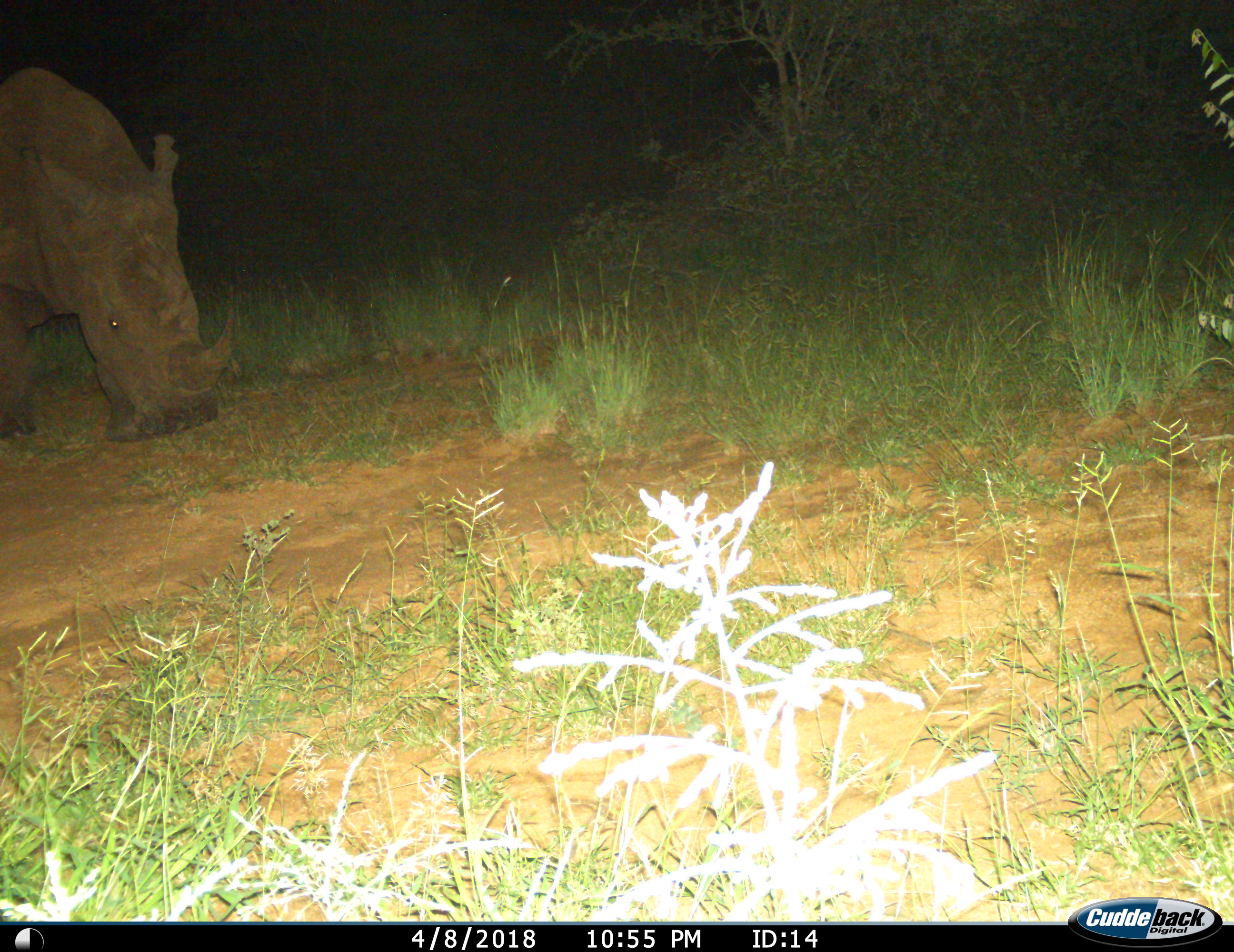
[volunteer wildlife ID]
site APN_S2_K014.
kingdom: Animalia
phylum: Chordata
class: Mammalia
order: Perissodactyla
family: Rhinocerotidae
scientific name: Rhinocerotidae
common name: unknown rhinoceros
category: rhinocerosunknown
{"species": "rhinocerosunknown (unknown rhinoceros) (Rhinocerotidae)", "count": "1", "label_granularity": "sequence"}